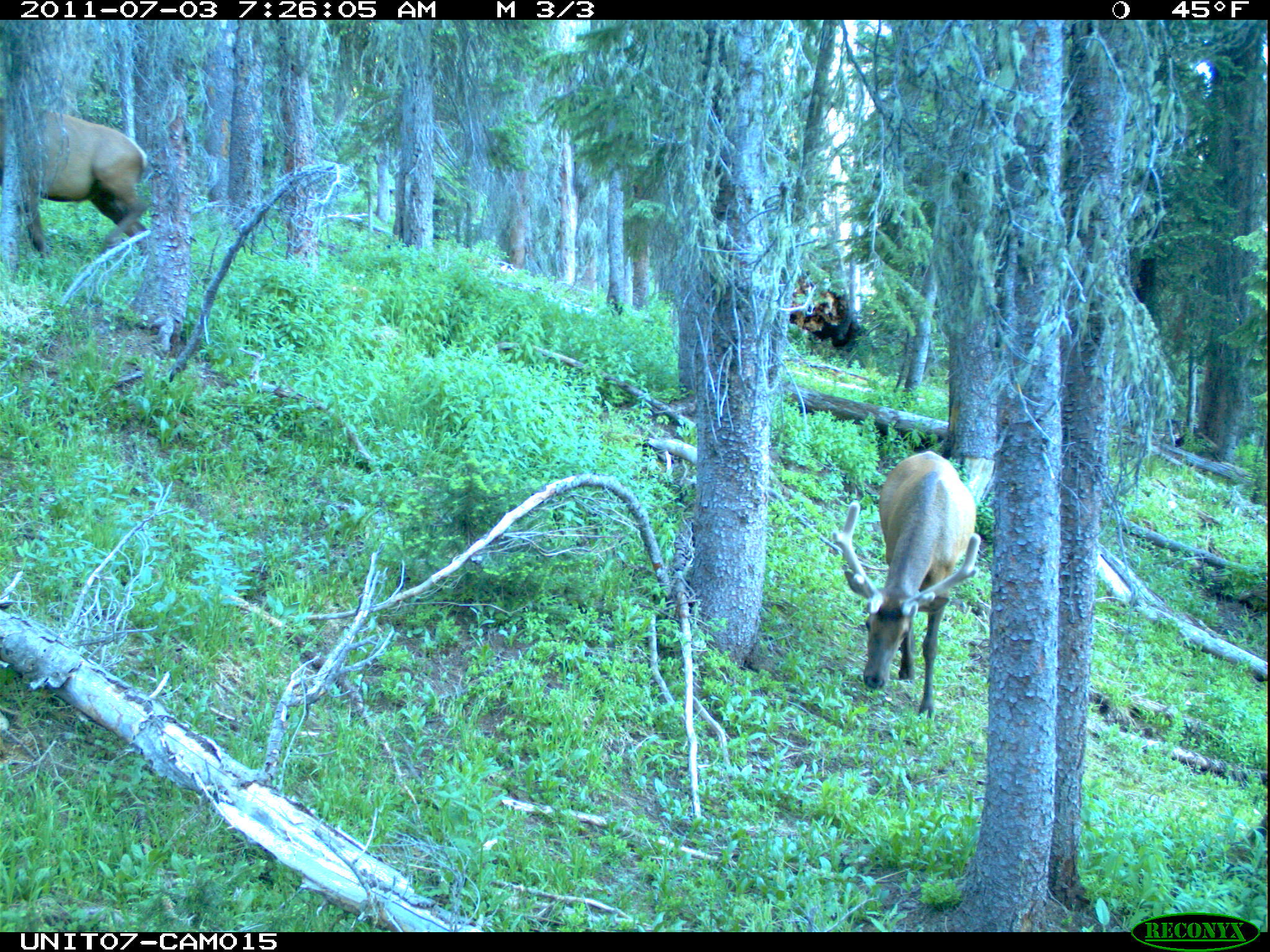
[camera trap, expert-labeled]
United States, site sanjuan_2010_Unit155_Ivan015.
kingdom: Animalia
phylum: Chordata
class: Mammalia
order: Artiodactyla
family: Cervidae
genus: Cervus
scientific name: Cervus elaphus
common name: red deer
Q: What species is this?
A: Cervus elaphus (red deer).